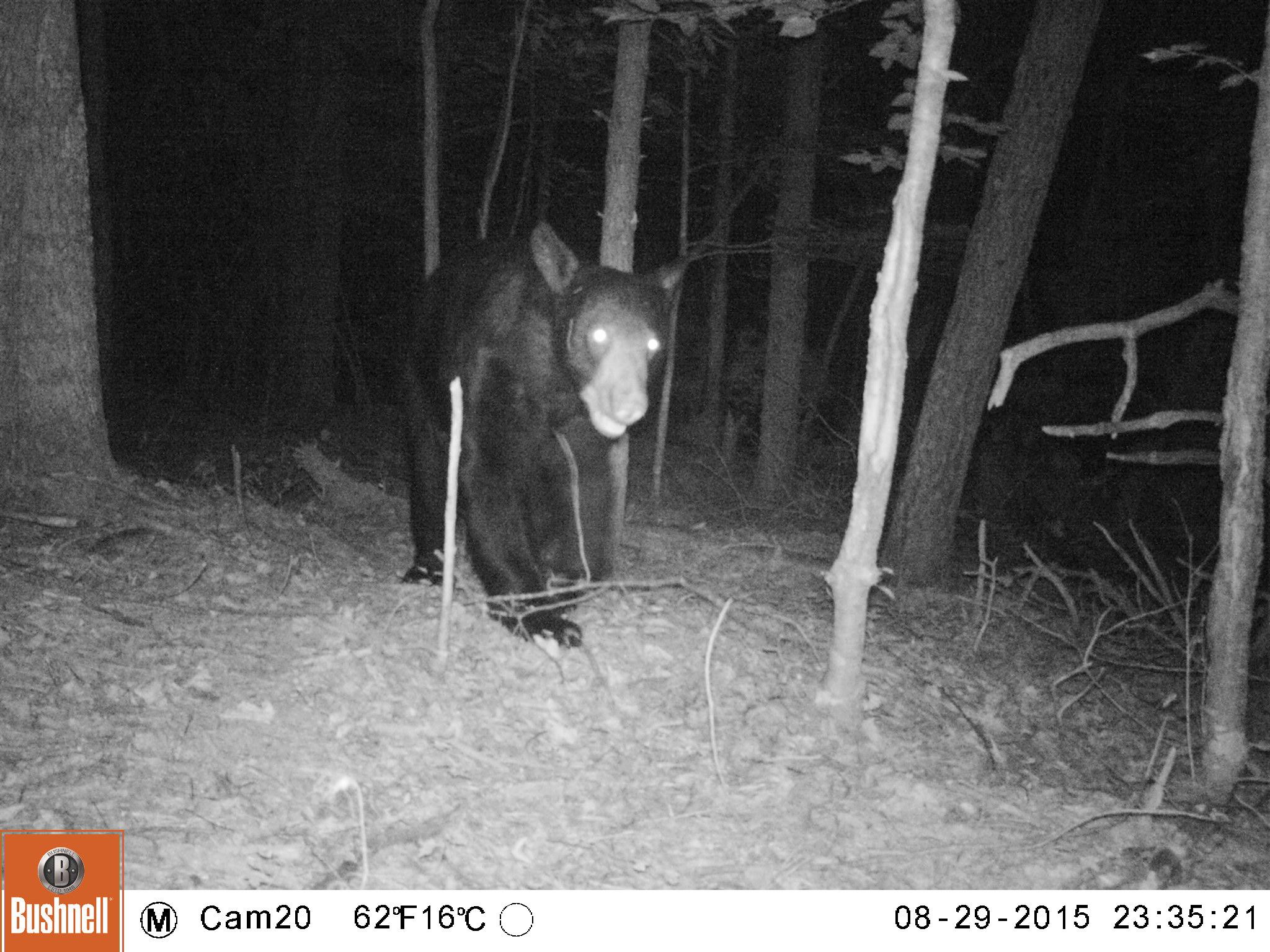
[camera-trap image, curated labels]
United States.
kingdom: Animalia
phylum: Chordata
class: Mammalia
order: Carnivora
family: Ursidae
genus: Ursus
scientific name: Ursus americanus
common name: american black bear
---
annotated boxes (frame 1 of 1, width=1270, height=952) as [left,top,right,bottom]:
American Black Bear: [386,195,715,643]